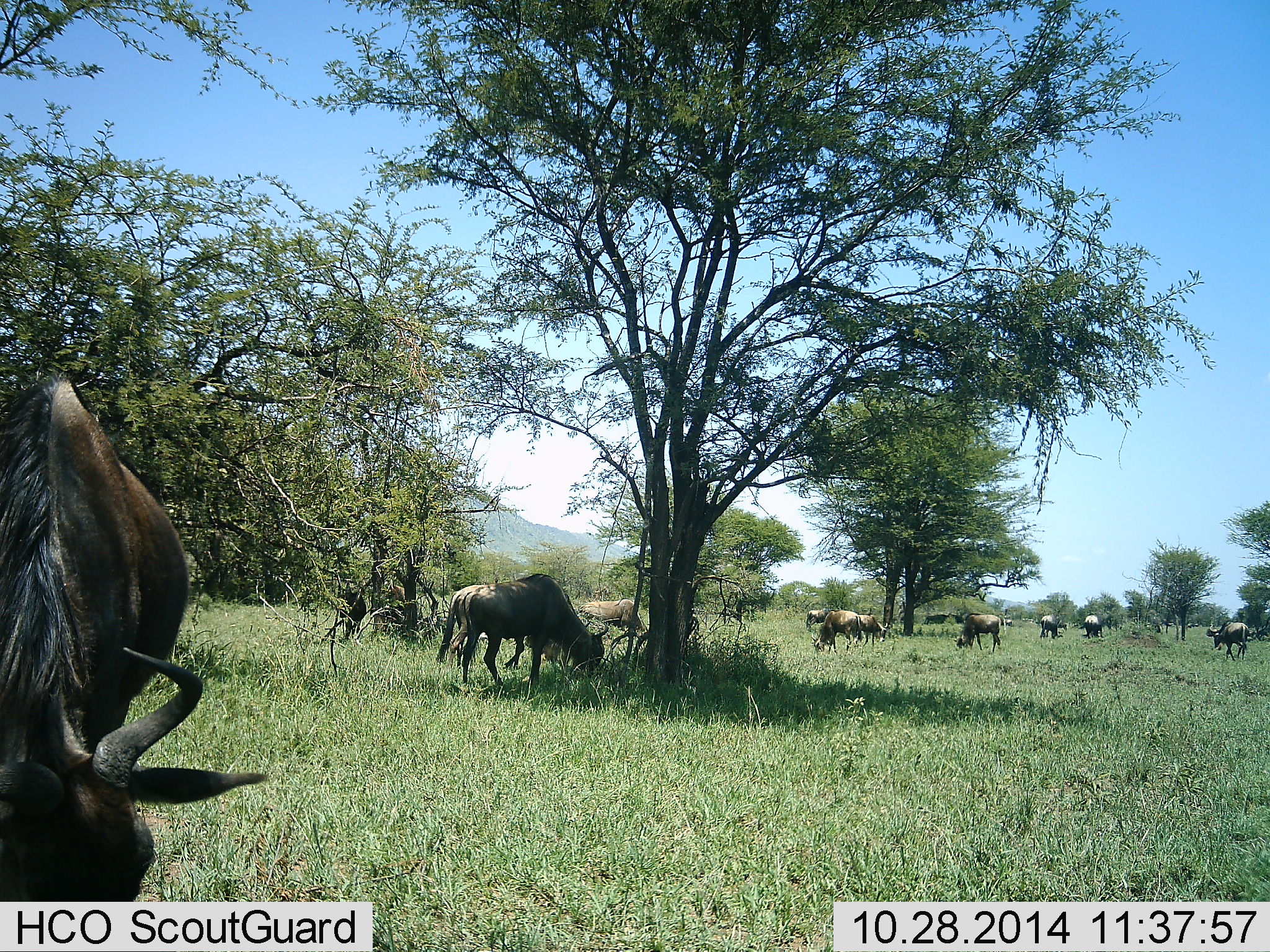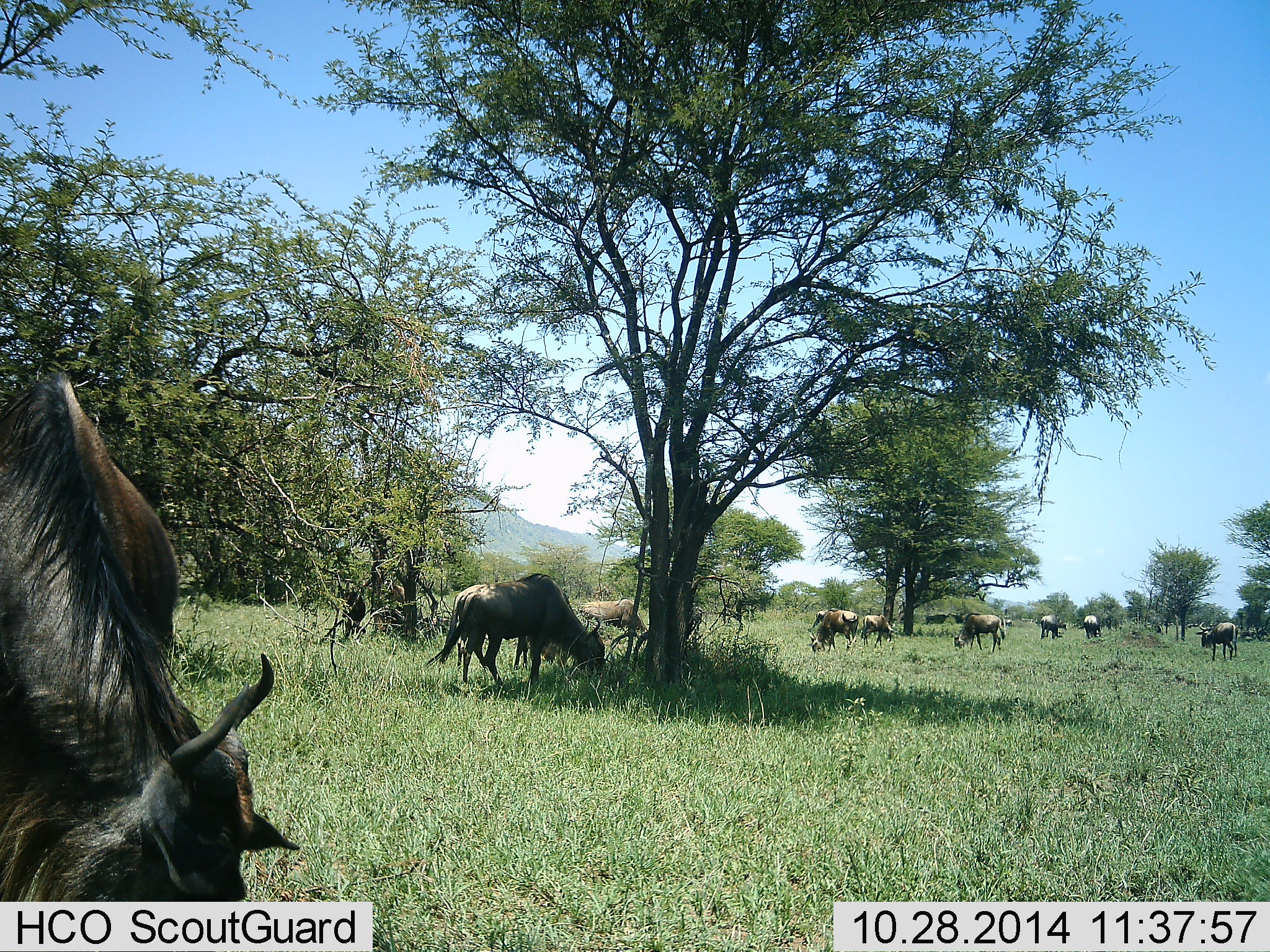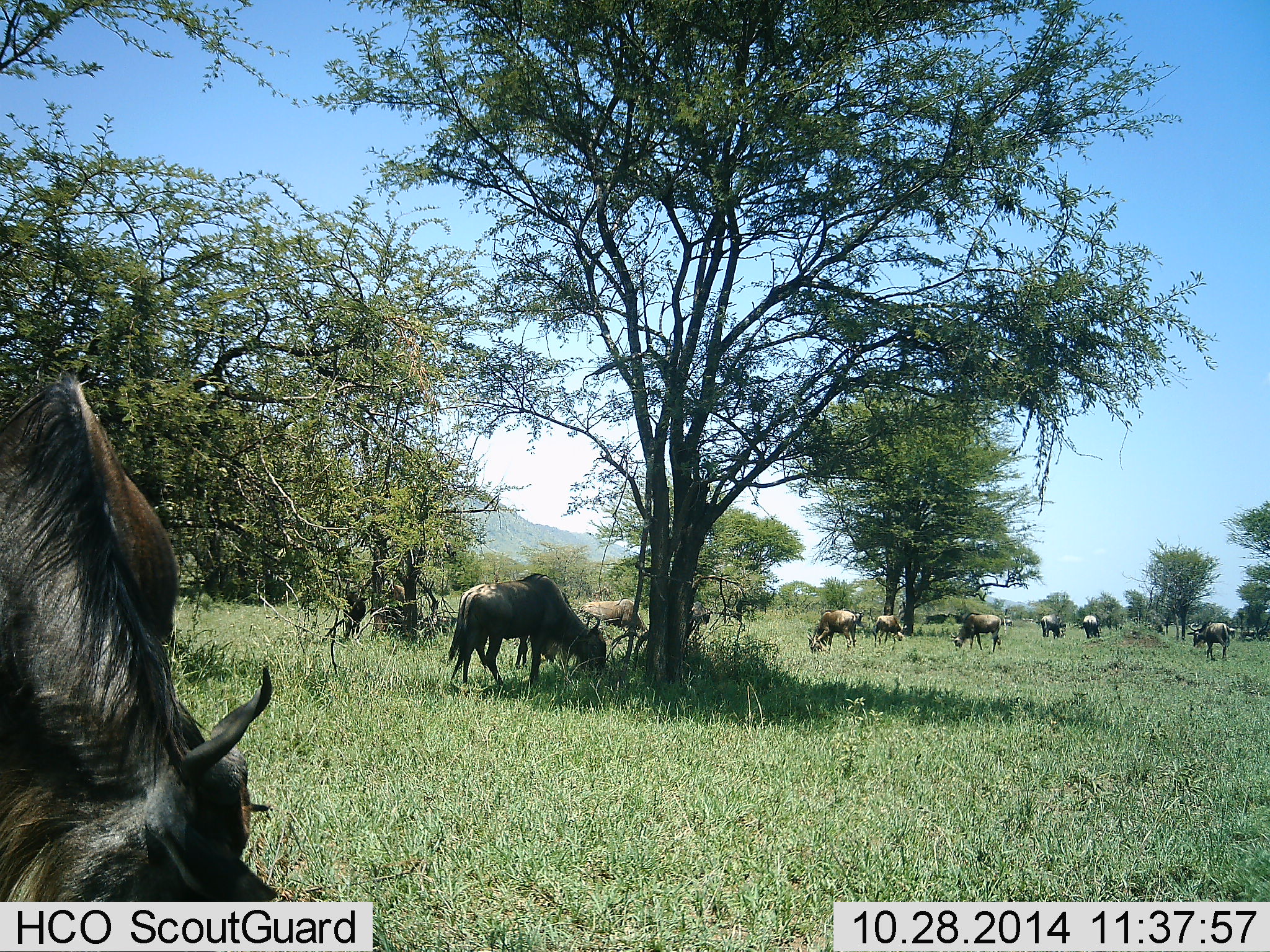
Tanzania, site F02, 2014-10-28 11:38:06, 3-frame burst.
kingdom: Animalia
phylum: Chordata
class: Mammalia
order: Artiodactyla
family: Bovidae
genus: Connochaetes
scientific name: Connochaetes taurinus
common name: blue wildebeest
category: wildebeest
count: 11-50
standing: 50%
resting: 10%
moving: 50%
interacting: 10%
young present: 0%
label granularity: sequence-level